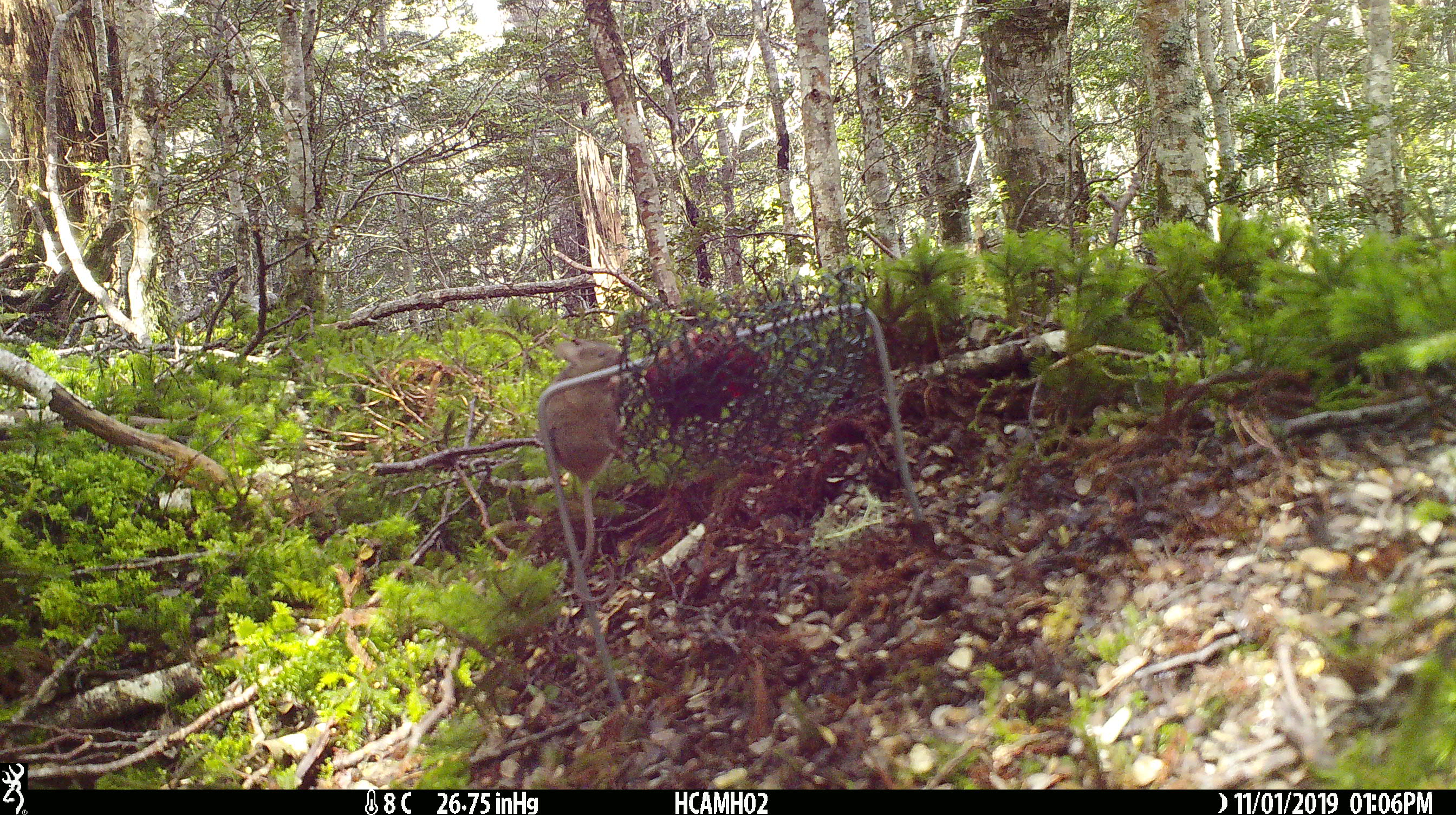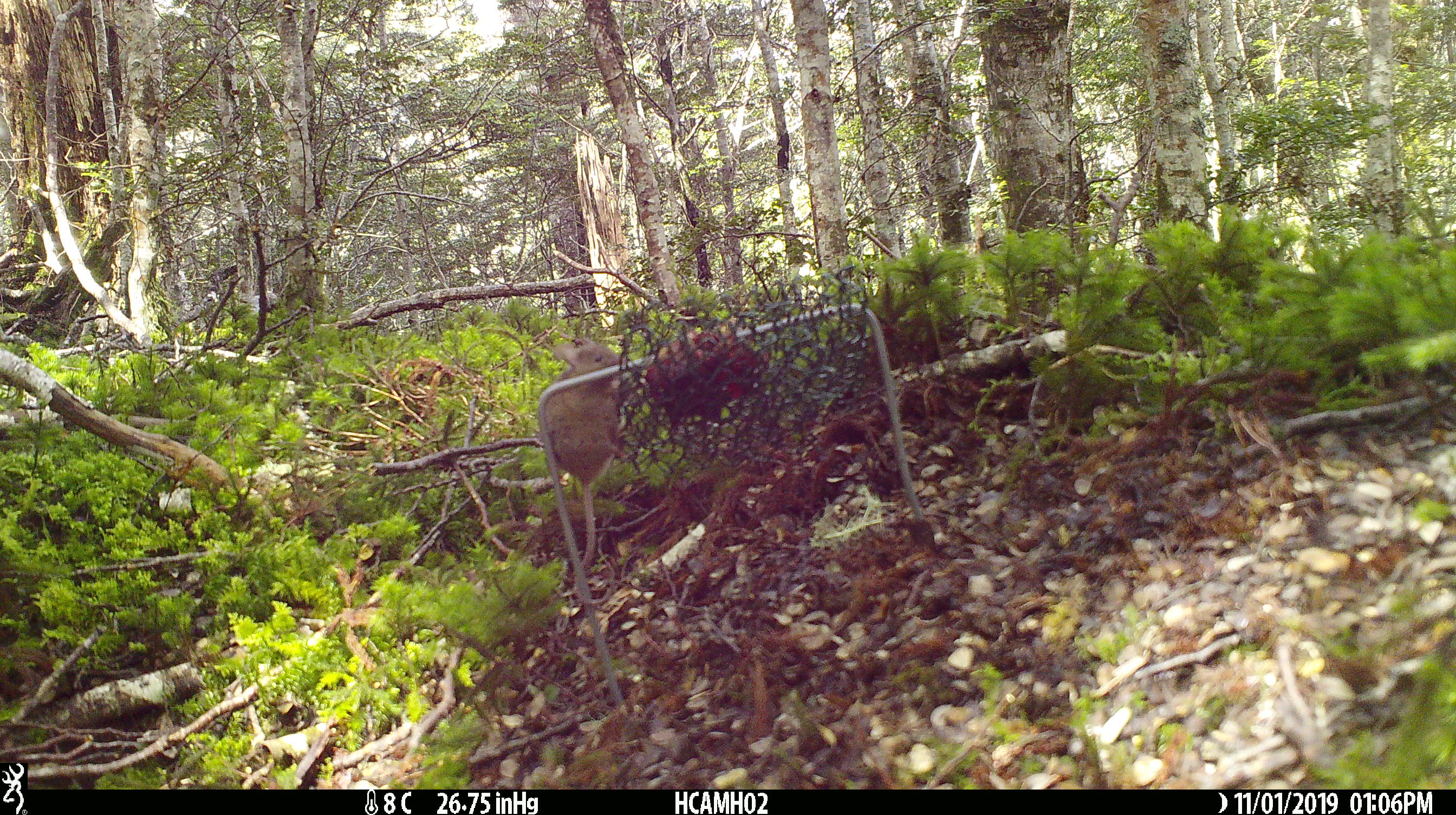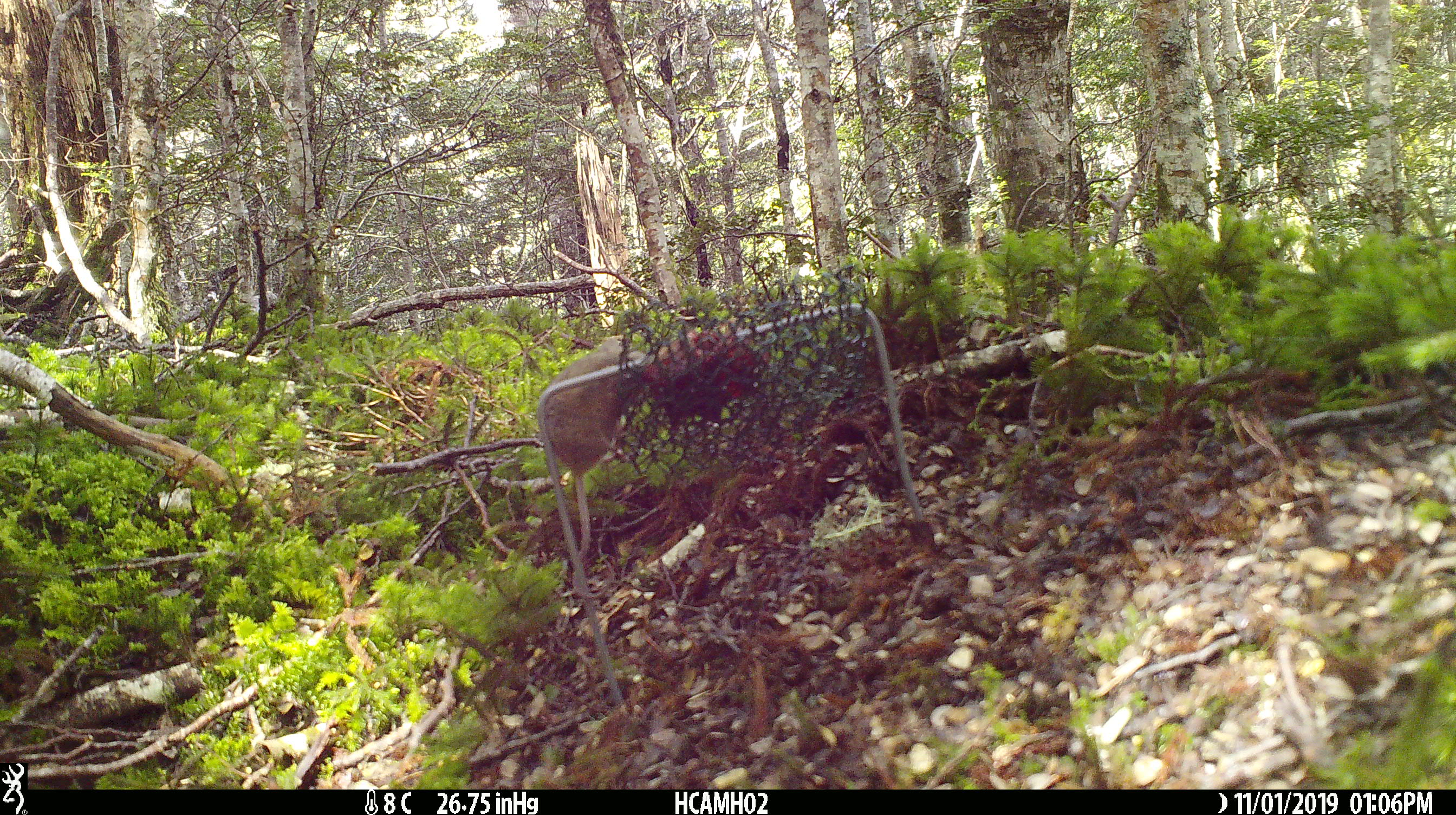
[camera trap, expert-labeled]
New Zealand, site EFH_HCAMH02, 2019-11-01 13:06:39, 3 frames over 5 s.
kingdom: Animalia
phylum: Chordata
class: Mammalia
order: Rodentia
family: Muridae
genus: Mus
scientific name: Mus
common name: mouse